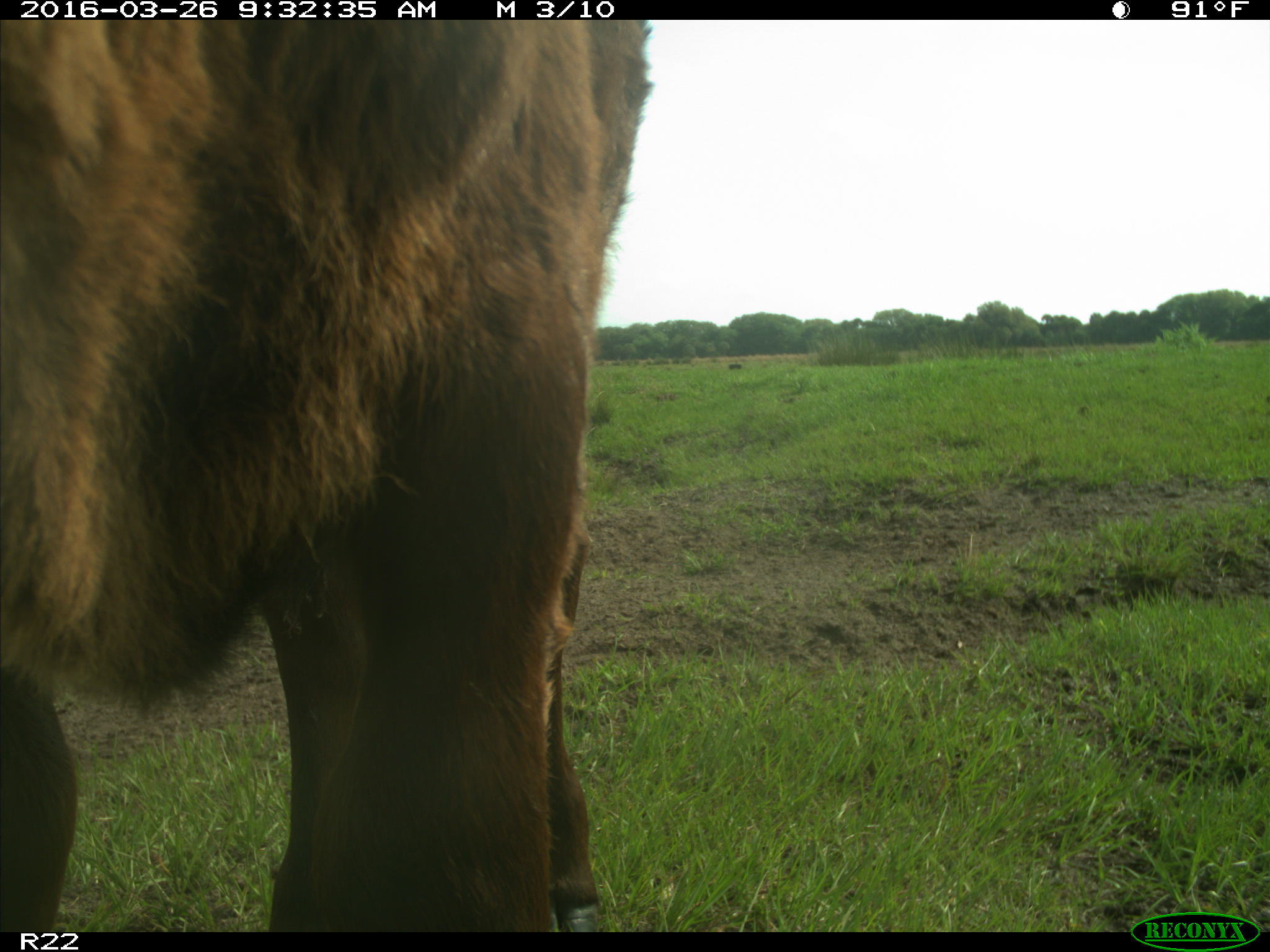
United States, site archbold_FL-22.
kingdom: Animalia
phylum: Chordata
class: Mammalia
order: Artiodactyla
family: Bovidae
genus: Bos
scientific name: Bos taurus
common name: domestic cow